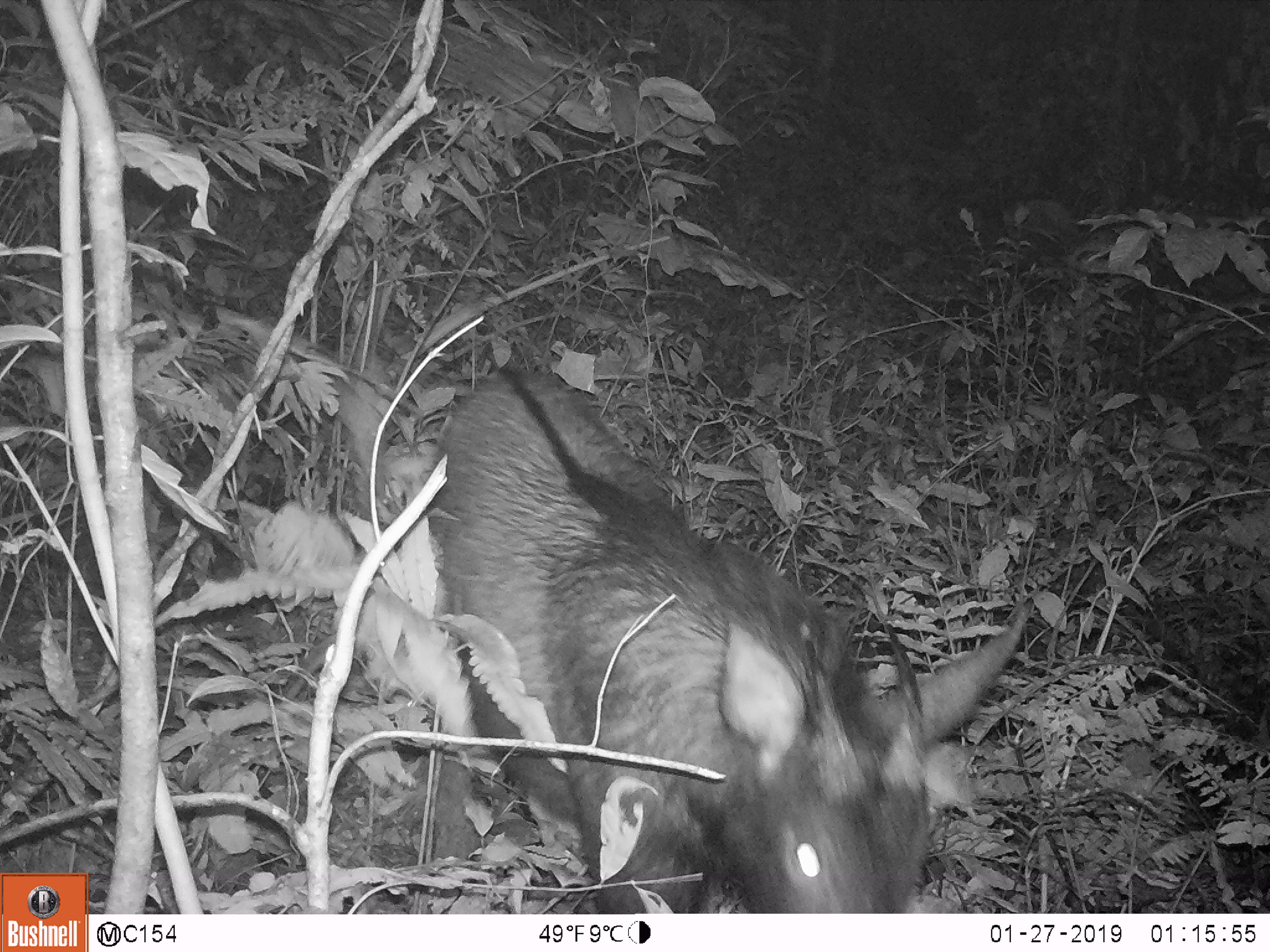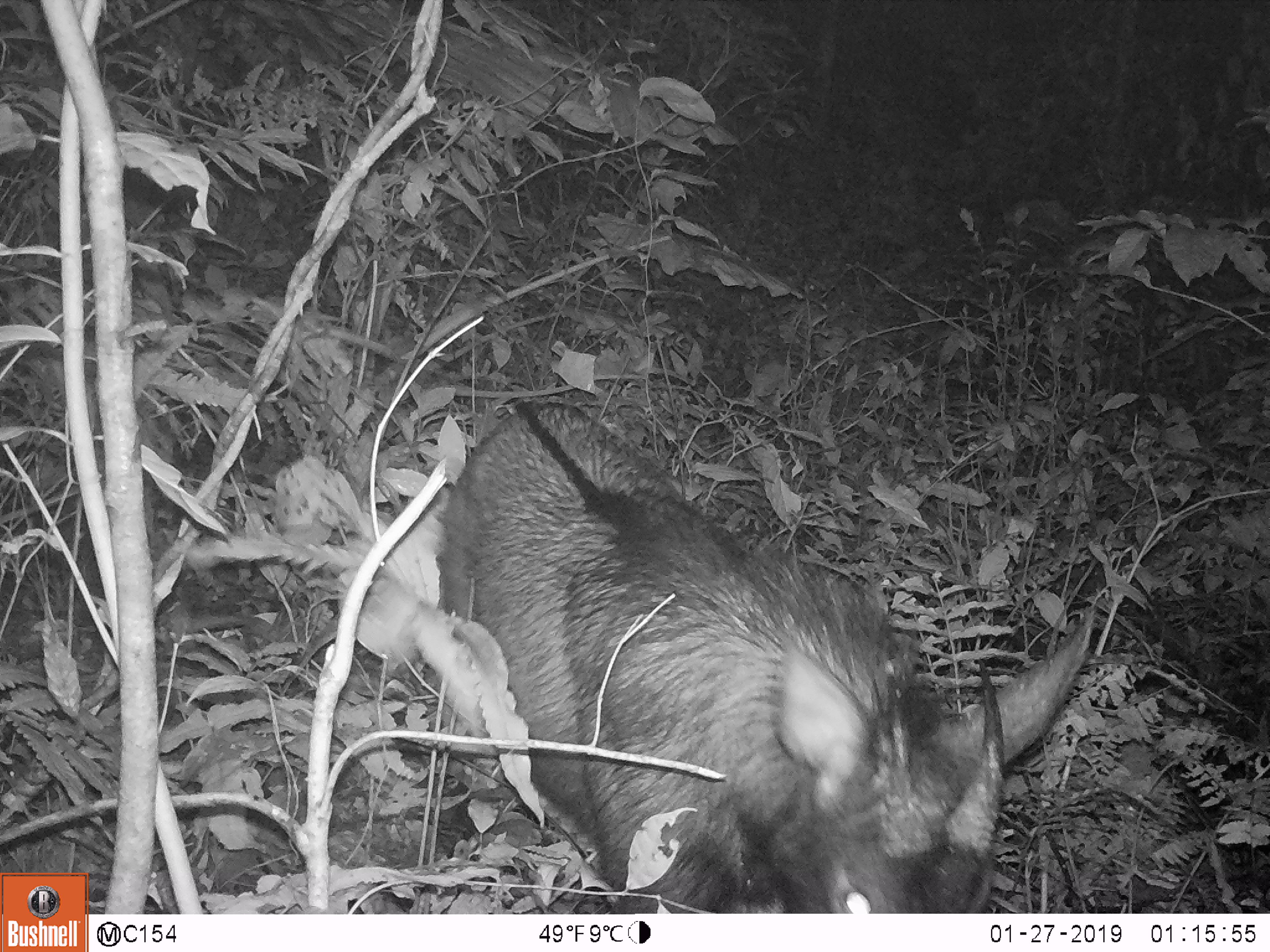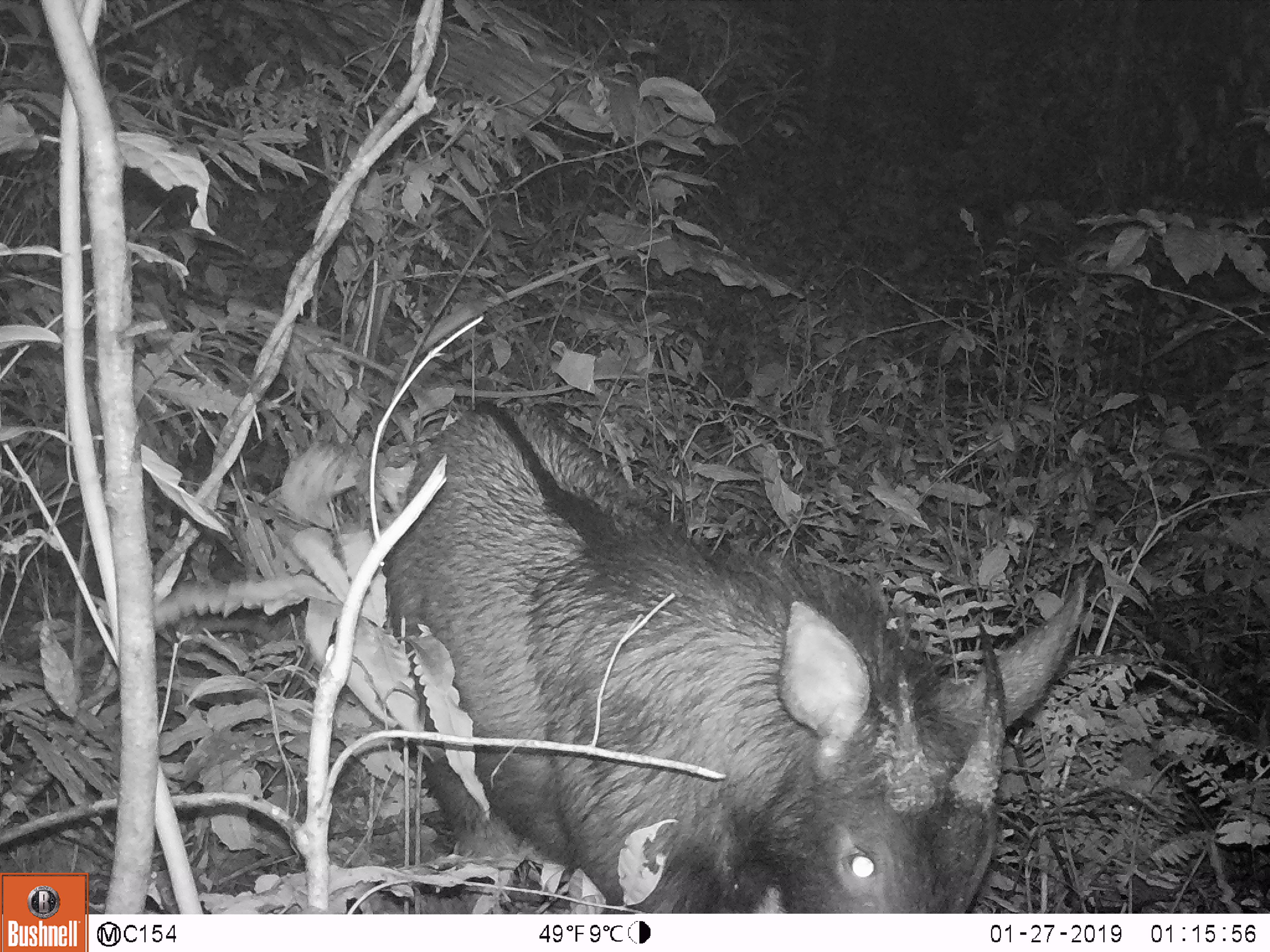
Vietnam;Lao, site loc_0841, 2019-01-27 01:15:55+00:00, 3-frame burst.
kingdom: Animalia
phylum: Chordata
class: Mammalia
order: Artiodactyla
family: Bovidae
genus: Capricornis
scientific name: Capricornis sumatraensis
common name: chinese serow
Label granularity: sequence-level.